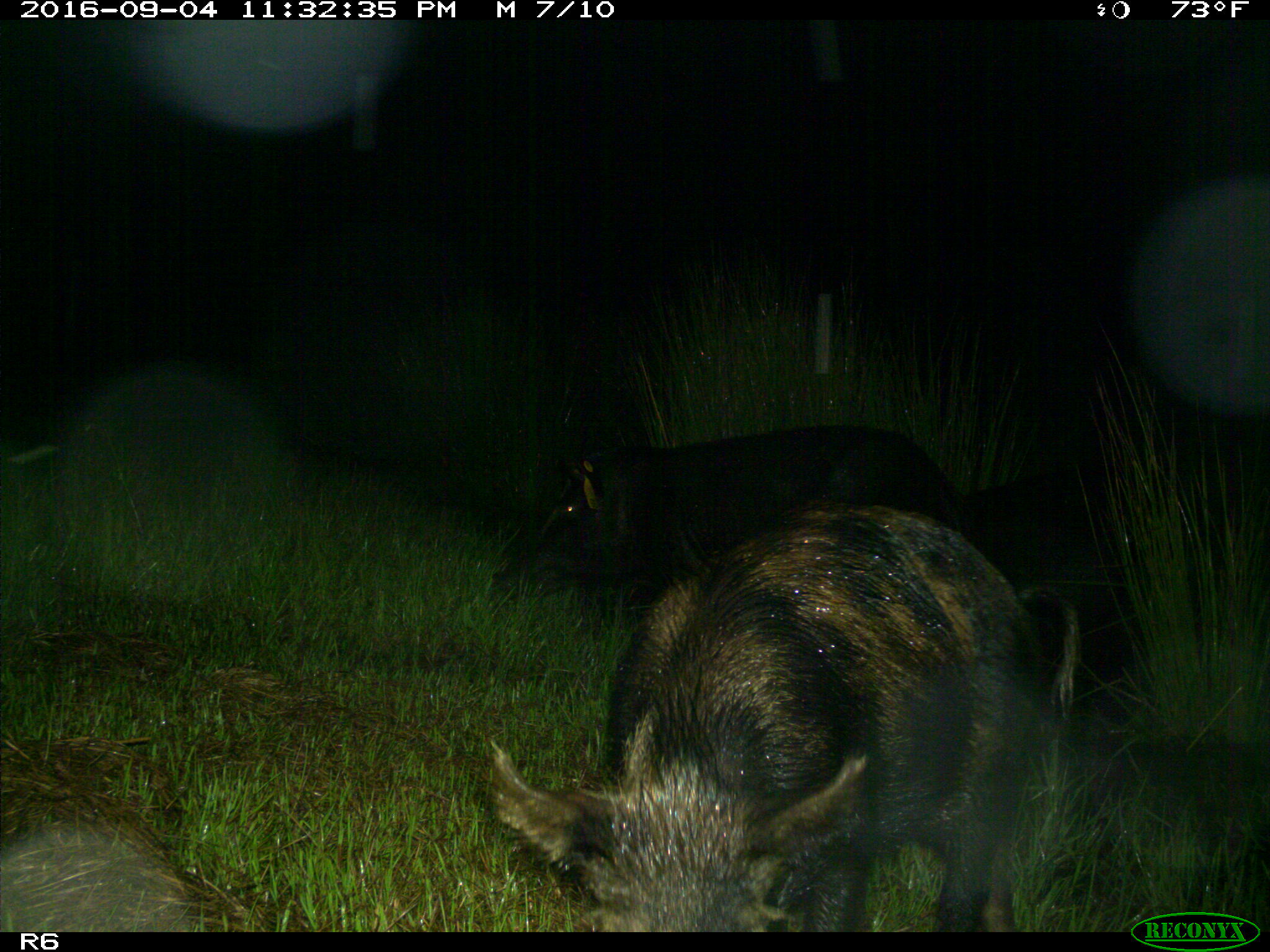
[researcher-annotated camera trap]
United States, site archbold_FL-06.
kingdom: Animalia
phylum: Chordata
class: Mammalia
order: Artiodactyla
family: Suidae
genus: Sus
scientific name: Sus scrofa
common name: wild boar